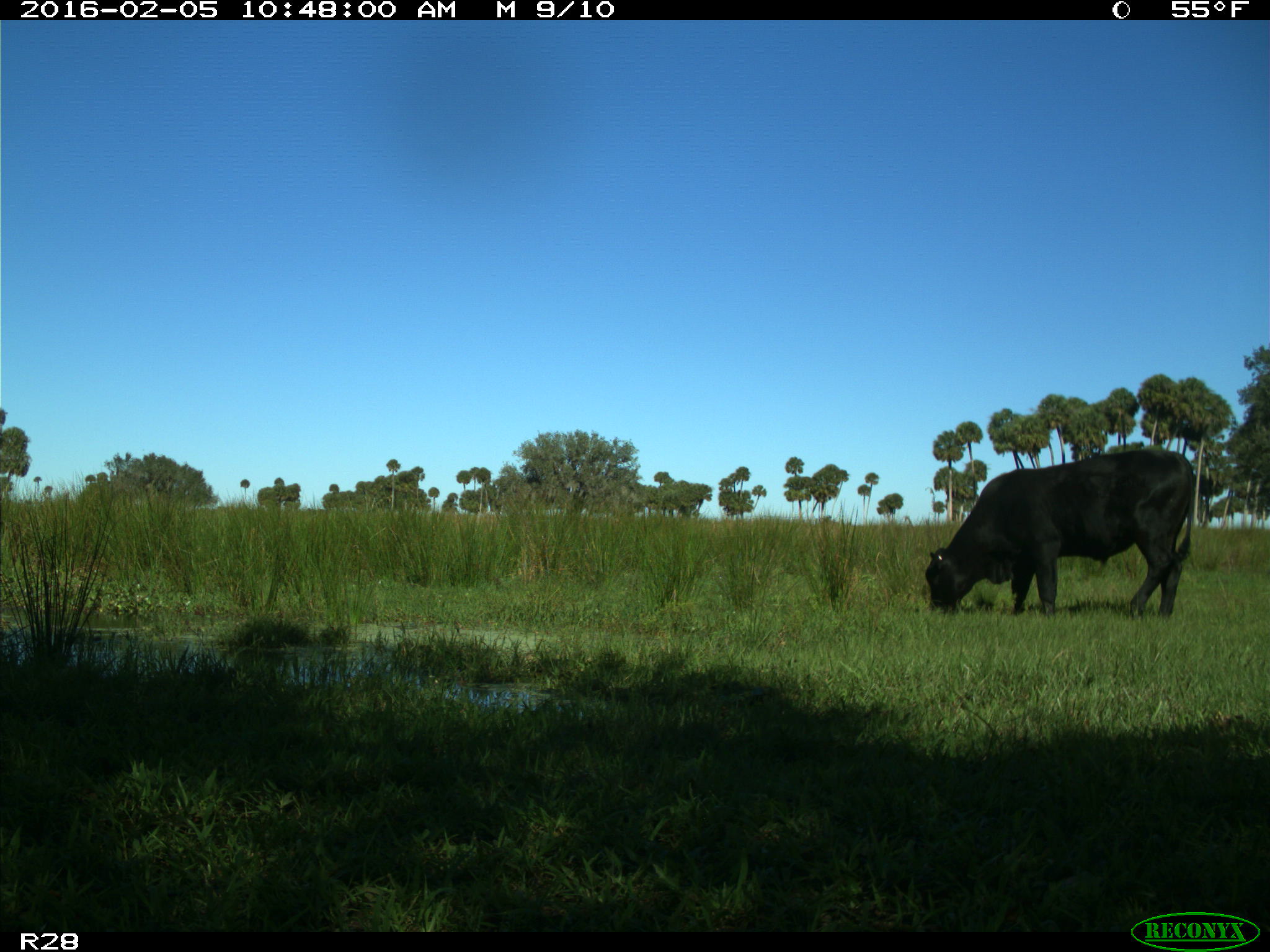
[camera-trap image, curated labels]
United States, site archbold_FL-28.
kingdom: Animalia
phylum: Chordata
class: Mammalia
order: Artiodactyla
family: Bovidae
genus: Bos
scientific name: Bos taurus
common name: domestic cow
Bos taurus (domestic cow).